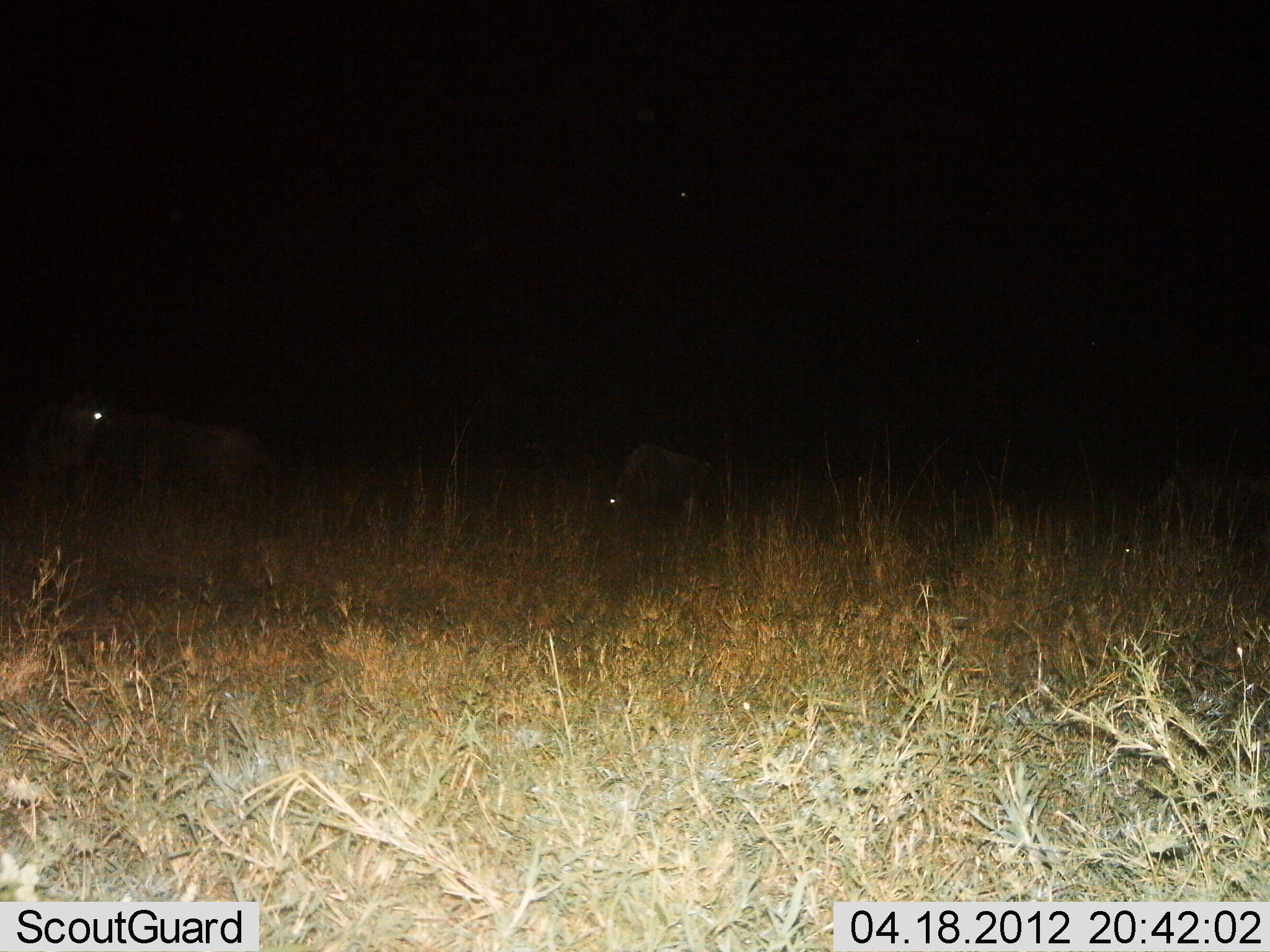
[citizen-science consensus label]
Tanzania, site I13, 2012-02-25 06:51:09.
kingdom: Animalia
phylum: Chordata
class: Mammalia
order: Artiodactyla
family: Bovidae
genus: Connochaetes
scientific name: Connochaetes taurinus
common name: blue wildebeest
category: wildebeest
Wildebeest (blue wildebeest) (Connochaetes taurinus), count 3. Behavior (volunteer vote fractions): standing 91%, resting 0%, moving 0%, interacting 0%. Young present (vote fraction): 0%. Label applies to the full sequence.